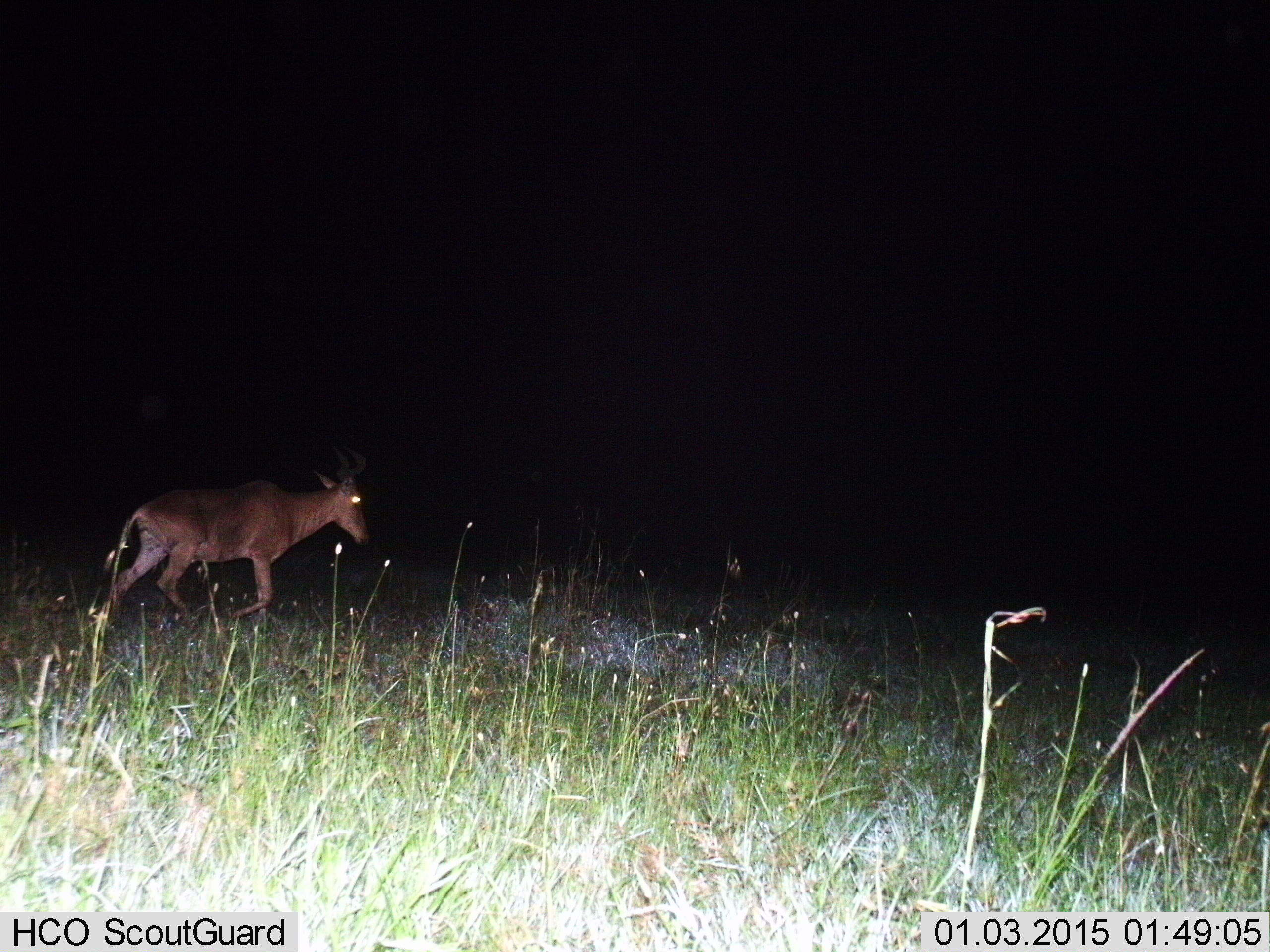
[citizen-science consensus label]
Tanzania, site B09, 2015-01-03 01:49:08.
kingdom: Animalia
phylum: Chordata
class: Mammalia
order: Artiodactyla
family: Bovidae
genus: Alcelaphus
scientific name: Alcelaphus buselaphus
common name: hartebeest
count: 1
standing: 0%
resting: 0%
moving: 100%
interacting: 0%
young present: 0%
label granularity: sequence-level